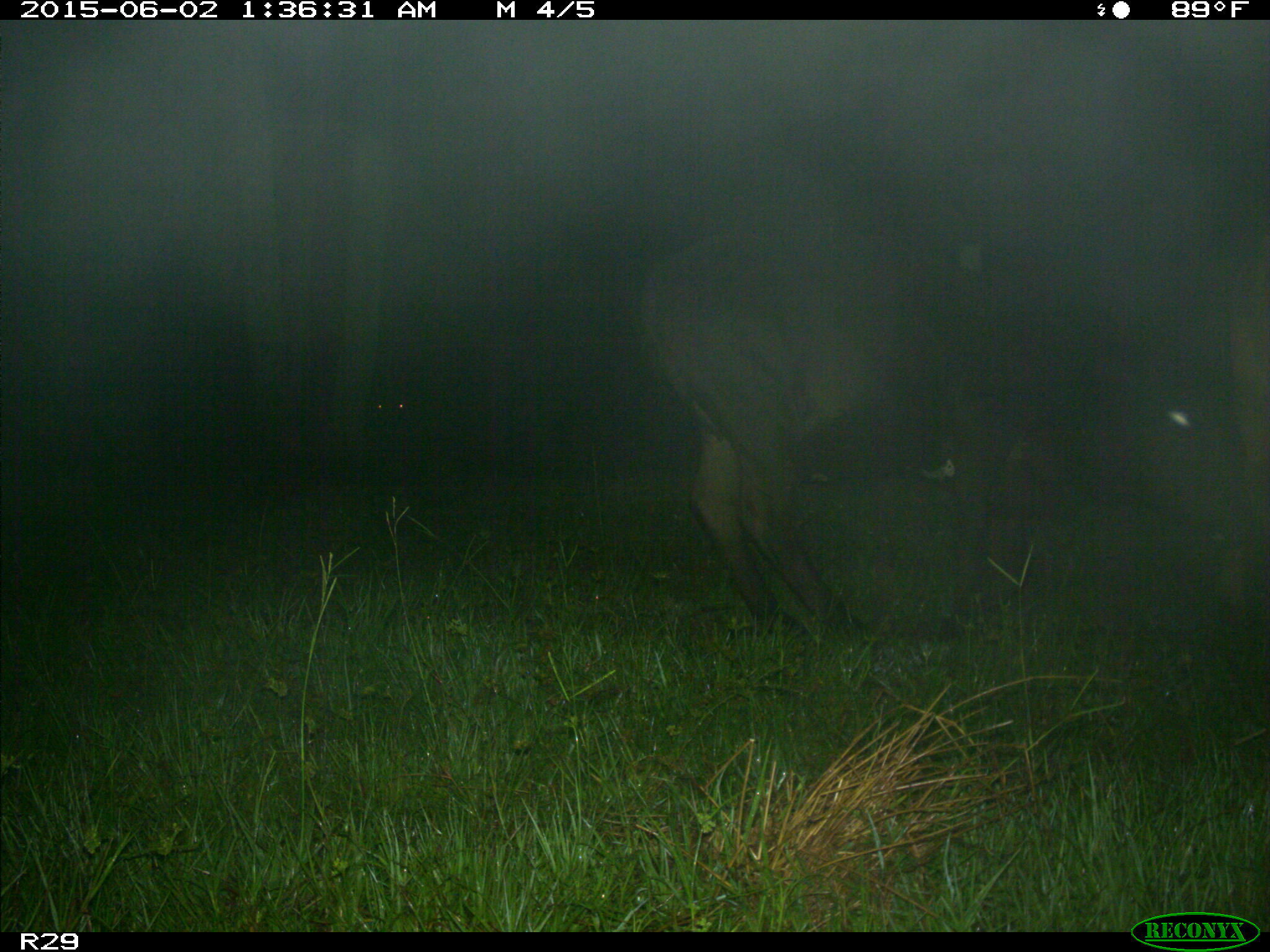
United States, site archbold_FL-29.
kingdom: Animalia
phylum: Chordata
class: Mammalia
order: Artiodactyla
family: Bovidae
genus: Bos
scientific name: Bos taurus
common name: domestic cow